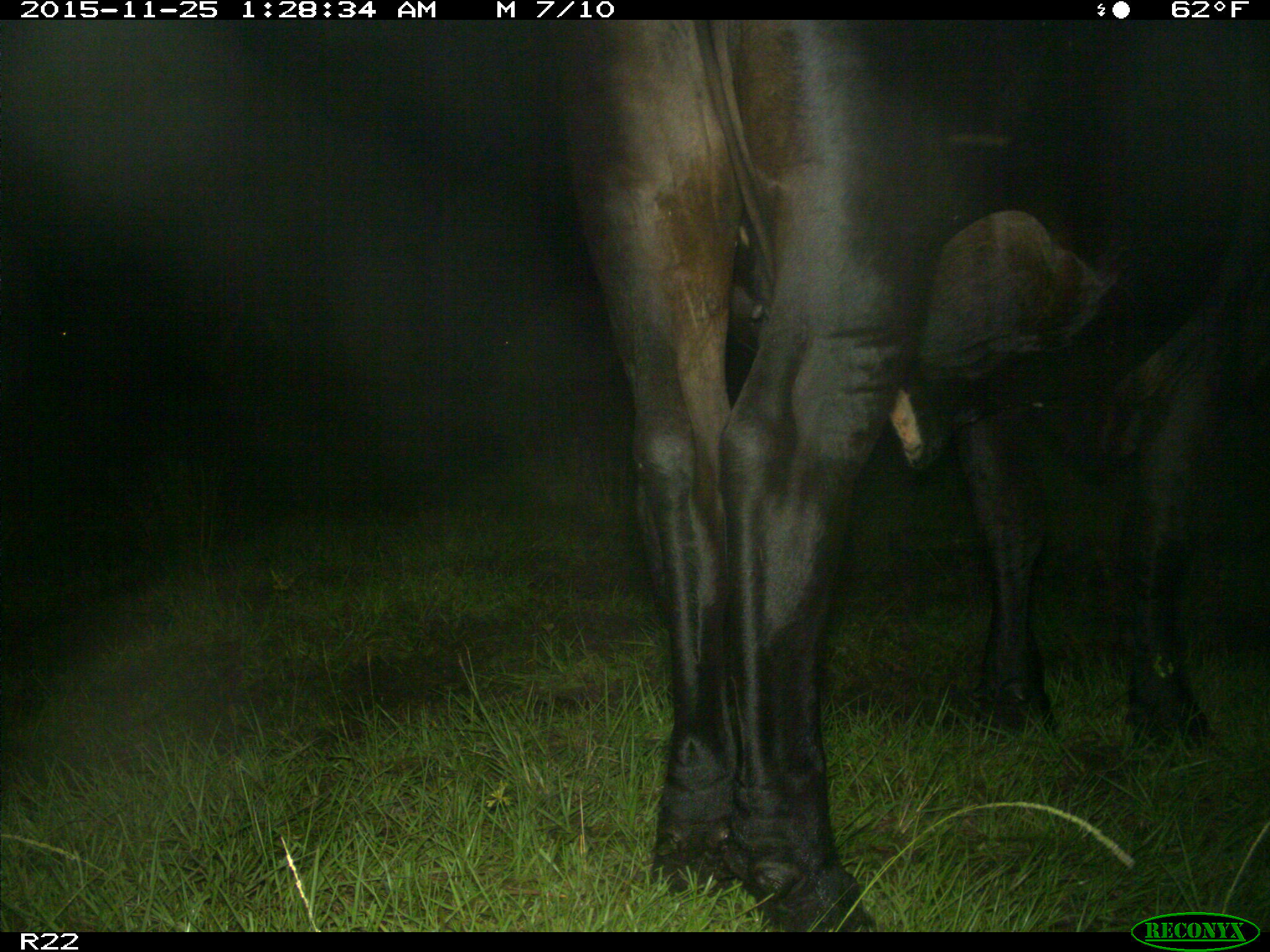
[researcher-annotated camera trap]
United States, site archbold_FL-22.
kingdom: Animalia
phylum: Chordata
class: Mammalia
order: Artiodactyla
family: Bovidae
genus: Bos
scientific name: Bos taurus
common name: domestic cow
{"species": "Bos taurus (domestic cow)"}